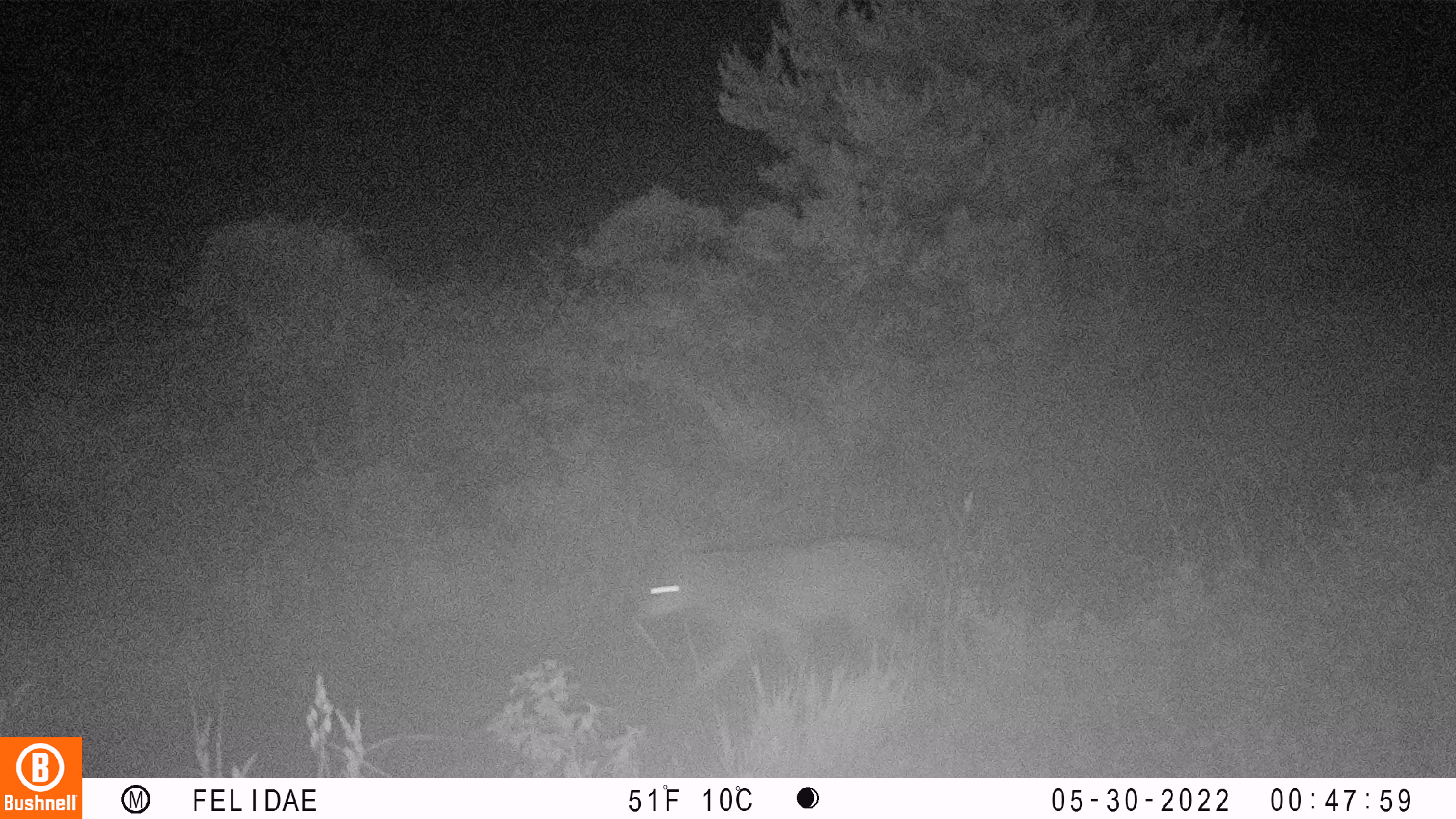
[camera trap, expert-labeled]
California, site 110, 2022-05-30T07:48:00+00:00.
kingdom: Animalia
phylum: Chordata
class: Mammalia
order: Carnivora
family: Canidae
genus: Canis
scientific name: Canis latrans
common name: coyote